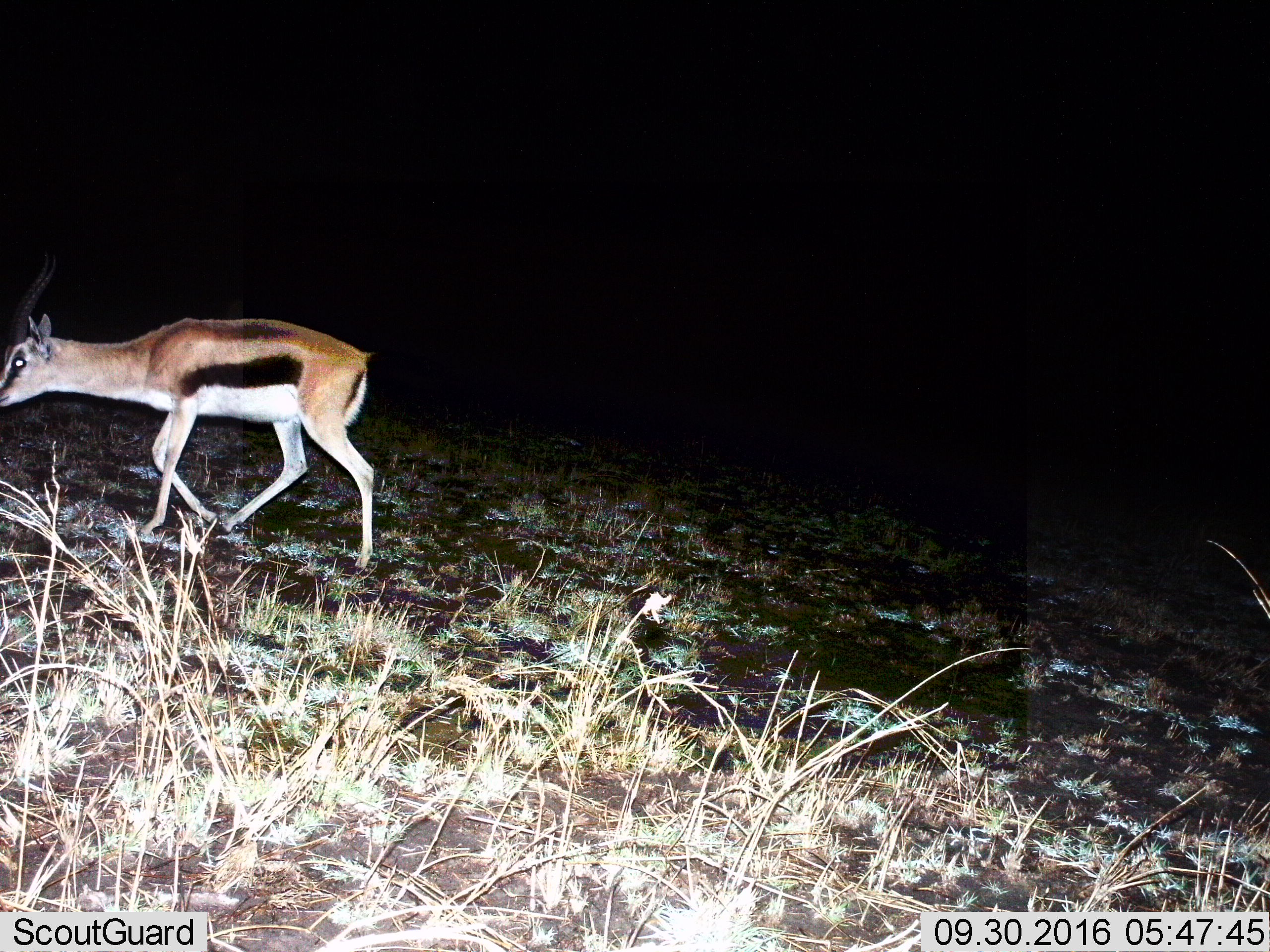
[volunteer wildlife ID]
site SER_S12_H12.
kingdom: Animalia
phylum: Chordata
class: Mammalia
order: Artiodactyla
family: Bovidae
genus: Eudorcas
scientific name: Eudorcas thomsonii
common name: thomson's gazelle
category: gazellethomsons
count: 1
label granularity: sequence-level